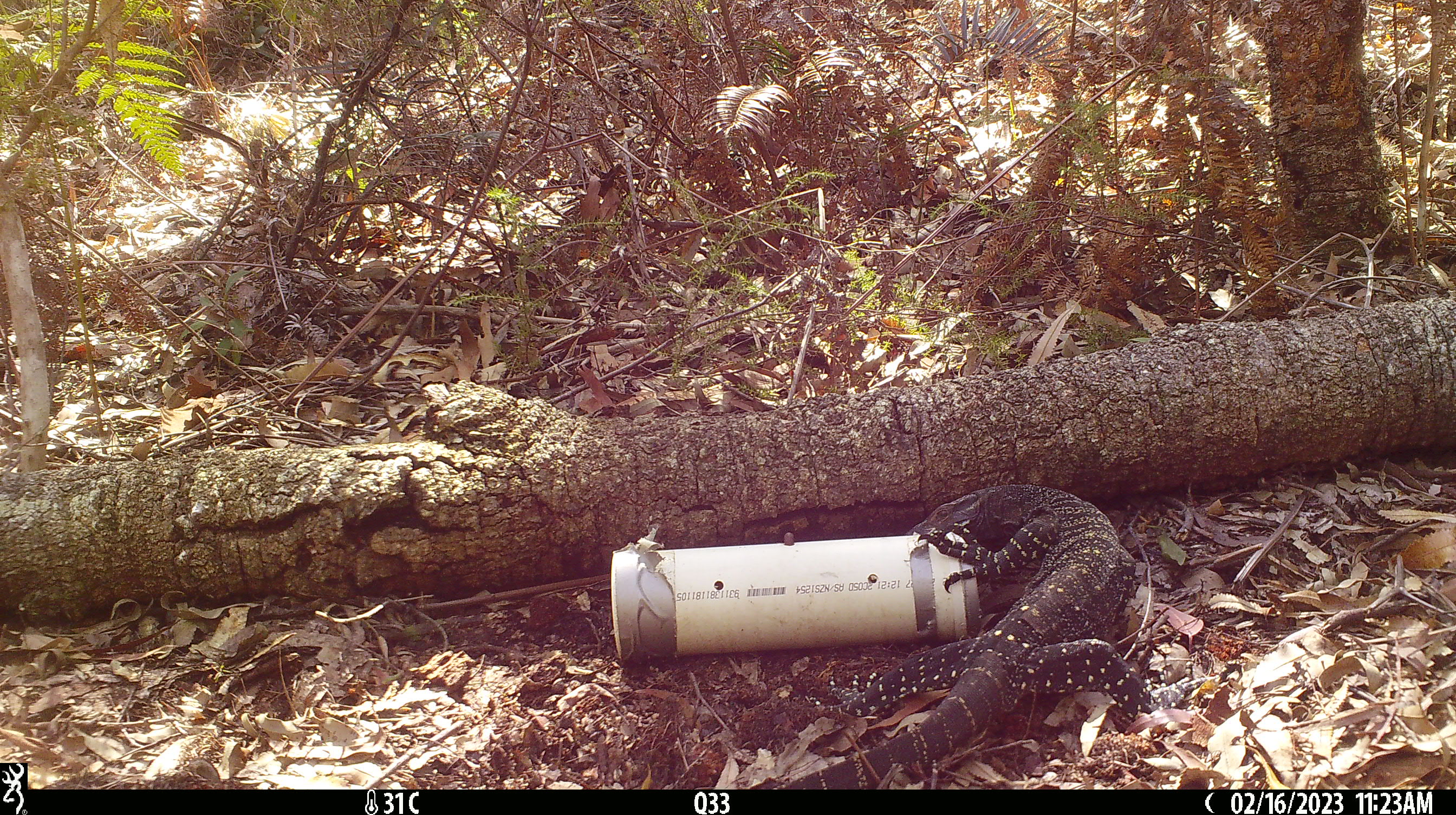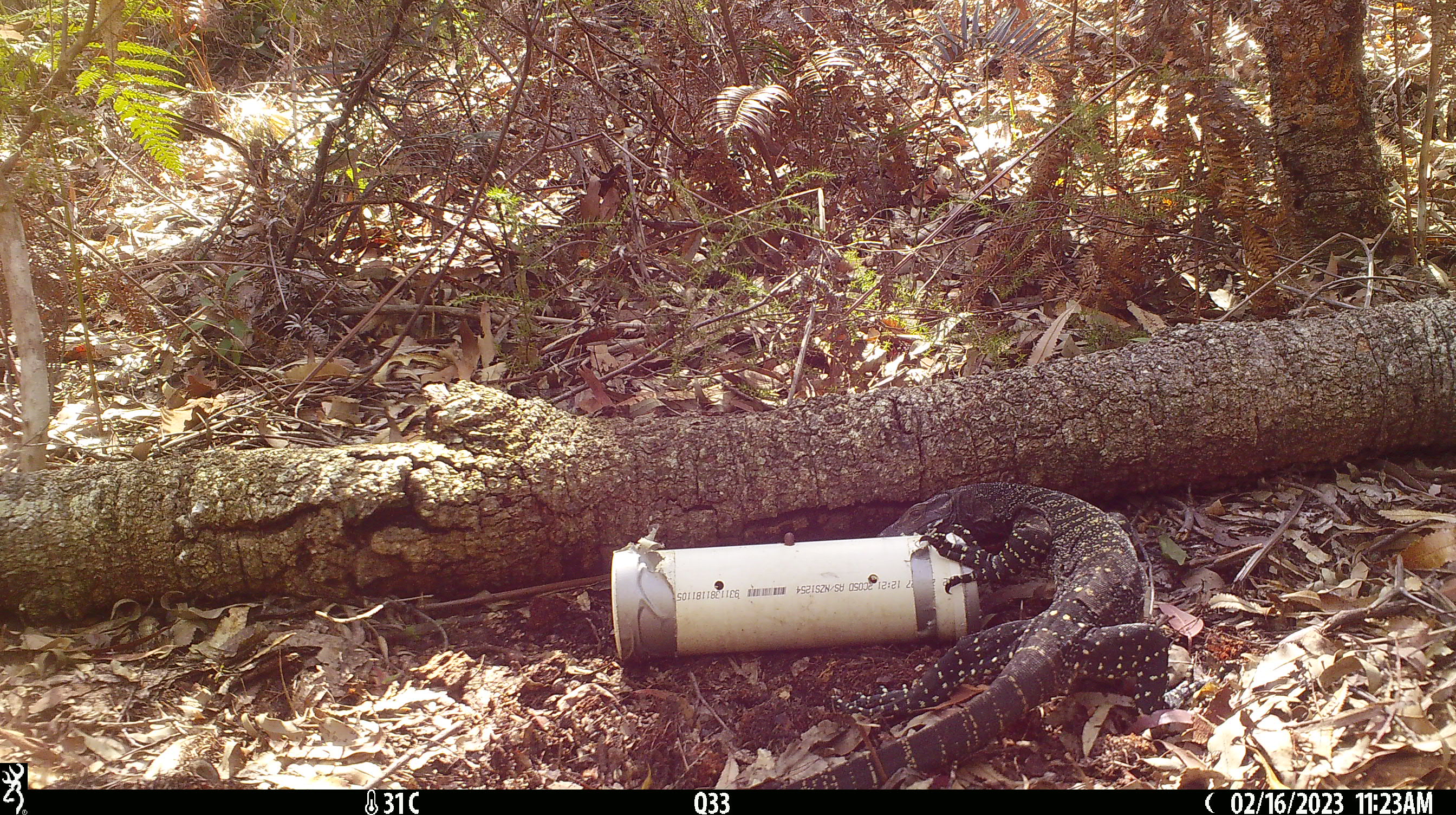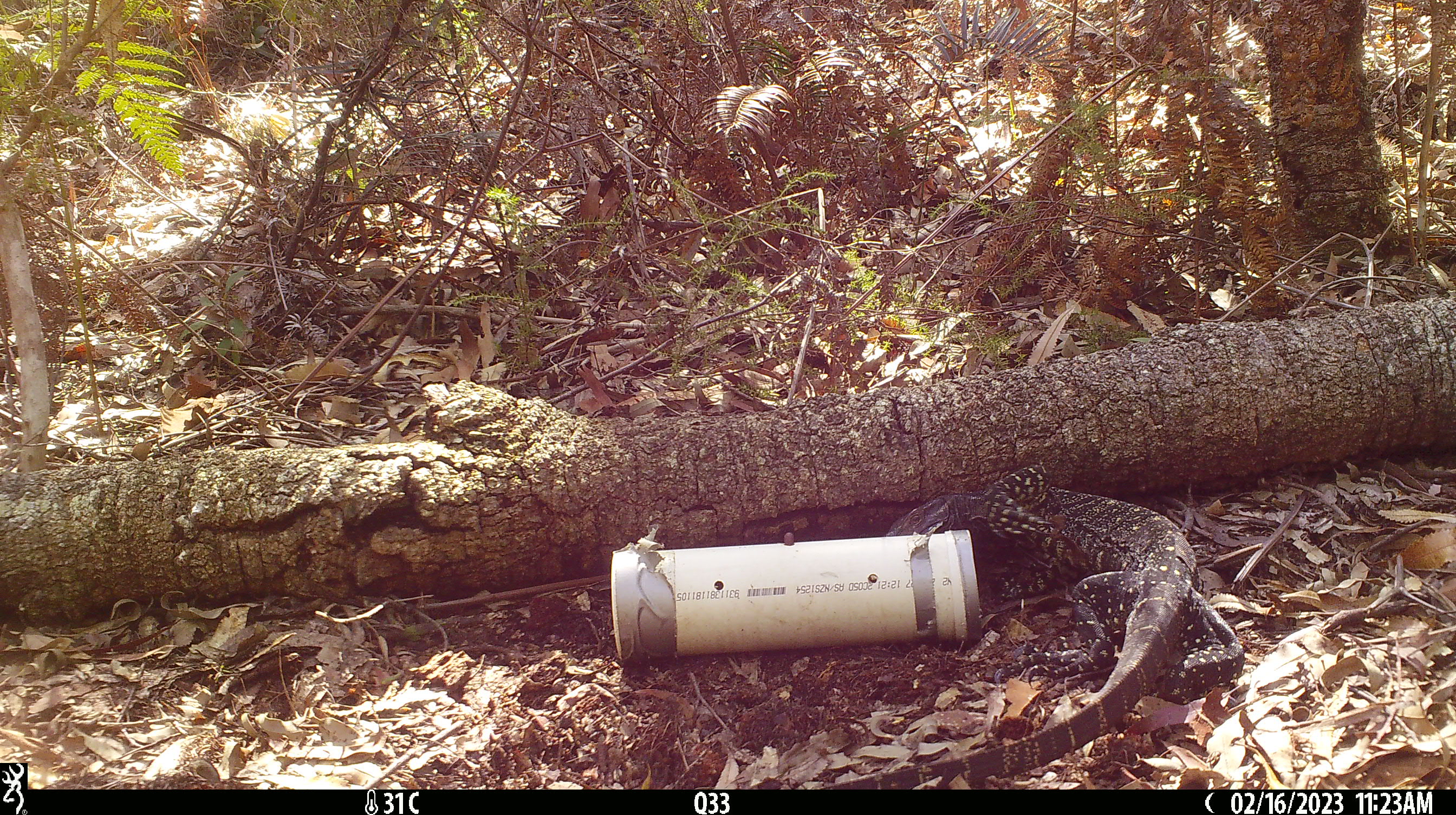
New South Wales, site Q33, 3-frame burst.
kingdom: Animalia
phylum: Chordata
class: Reptilia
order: Squamata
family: Varanidae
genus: Varanus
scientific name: Varanus varius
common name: lace monitor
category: goanna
Goanna (lace monitor) (Varanus varius).